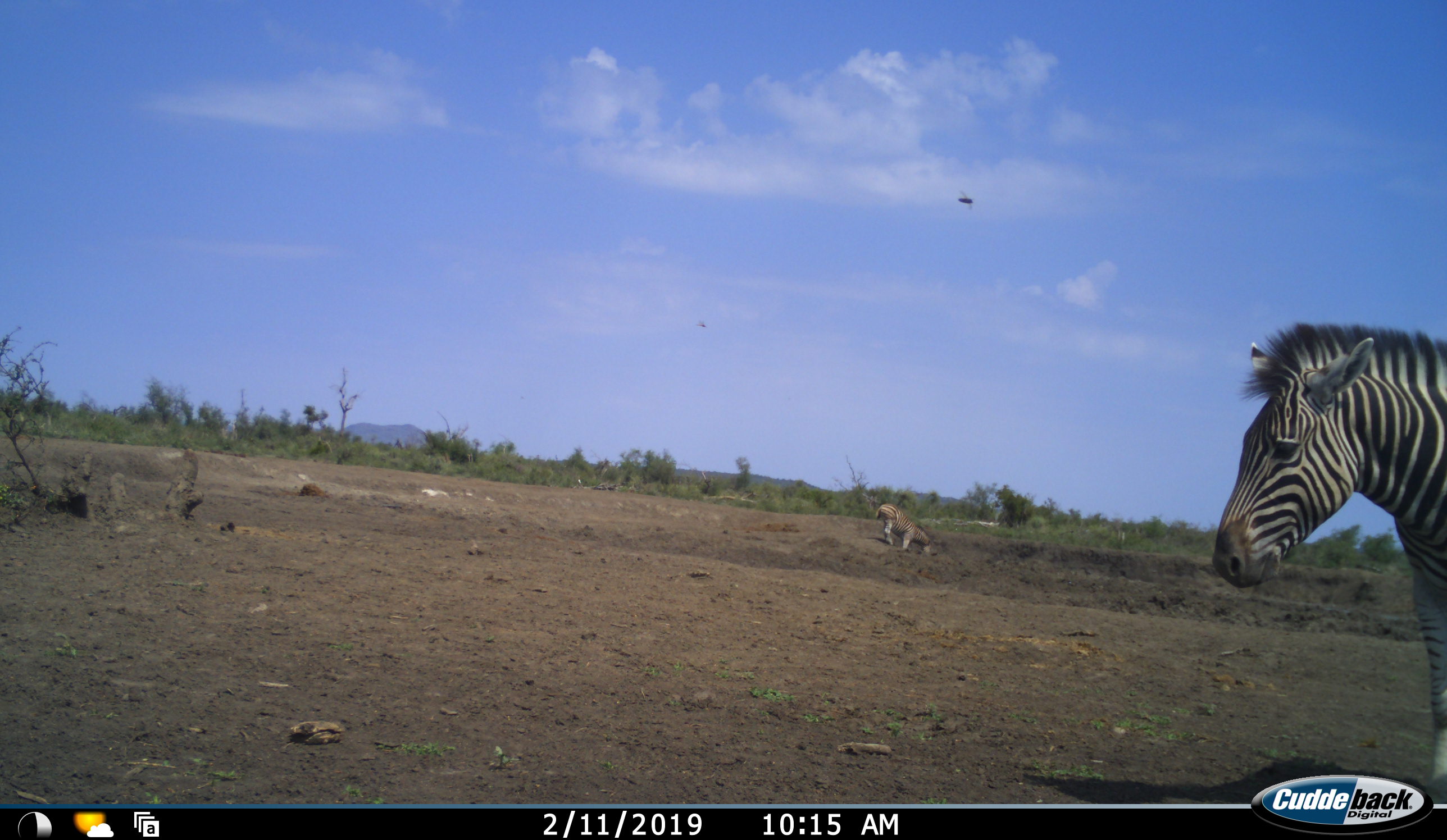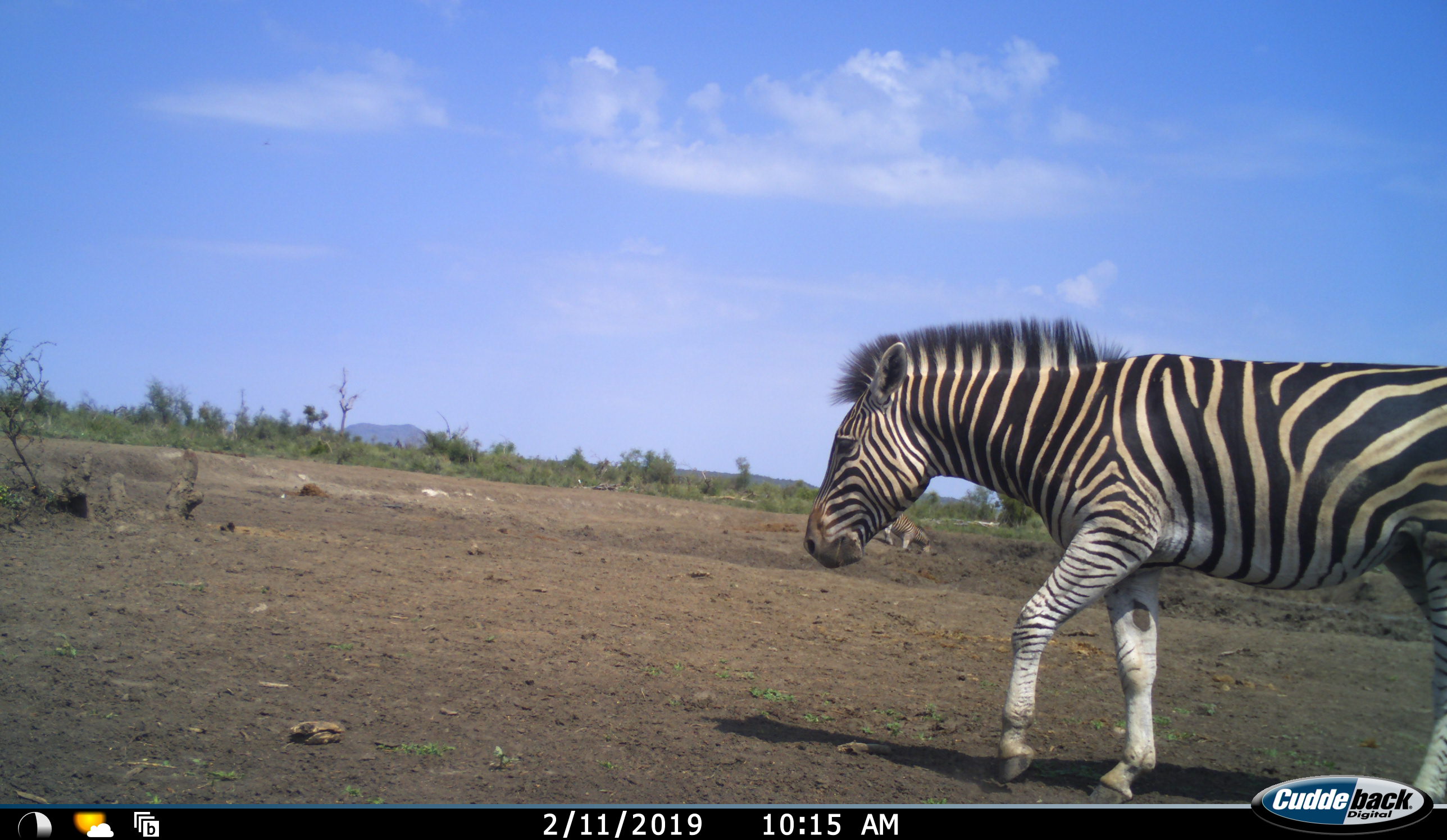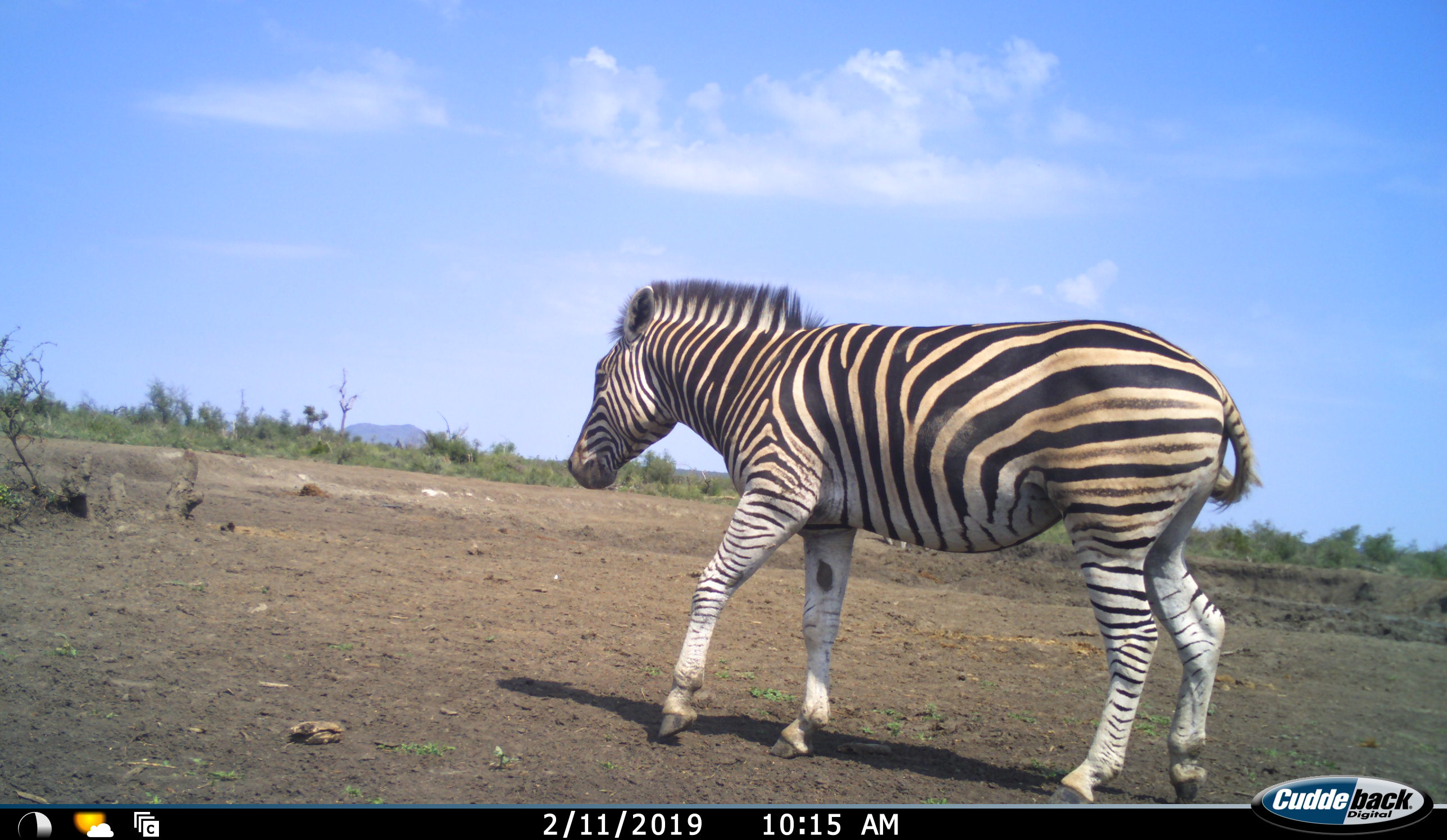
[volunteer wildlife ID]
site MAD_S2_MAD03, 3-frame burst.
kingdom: Animalia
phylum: Chordata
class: Mammalia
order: Perissodactyla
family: Equidae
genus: Equus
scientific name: Equus quagga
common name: plains zebra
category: zebraplains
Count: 2.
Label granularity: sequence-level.